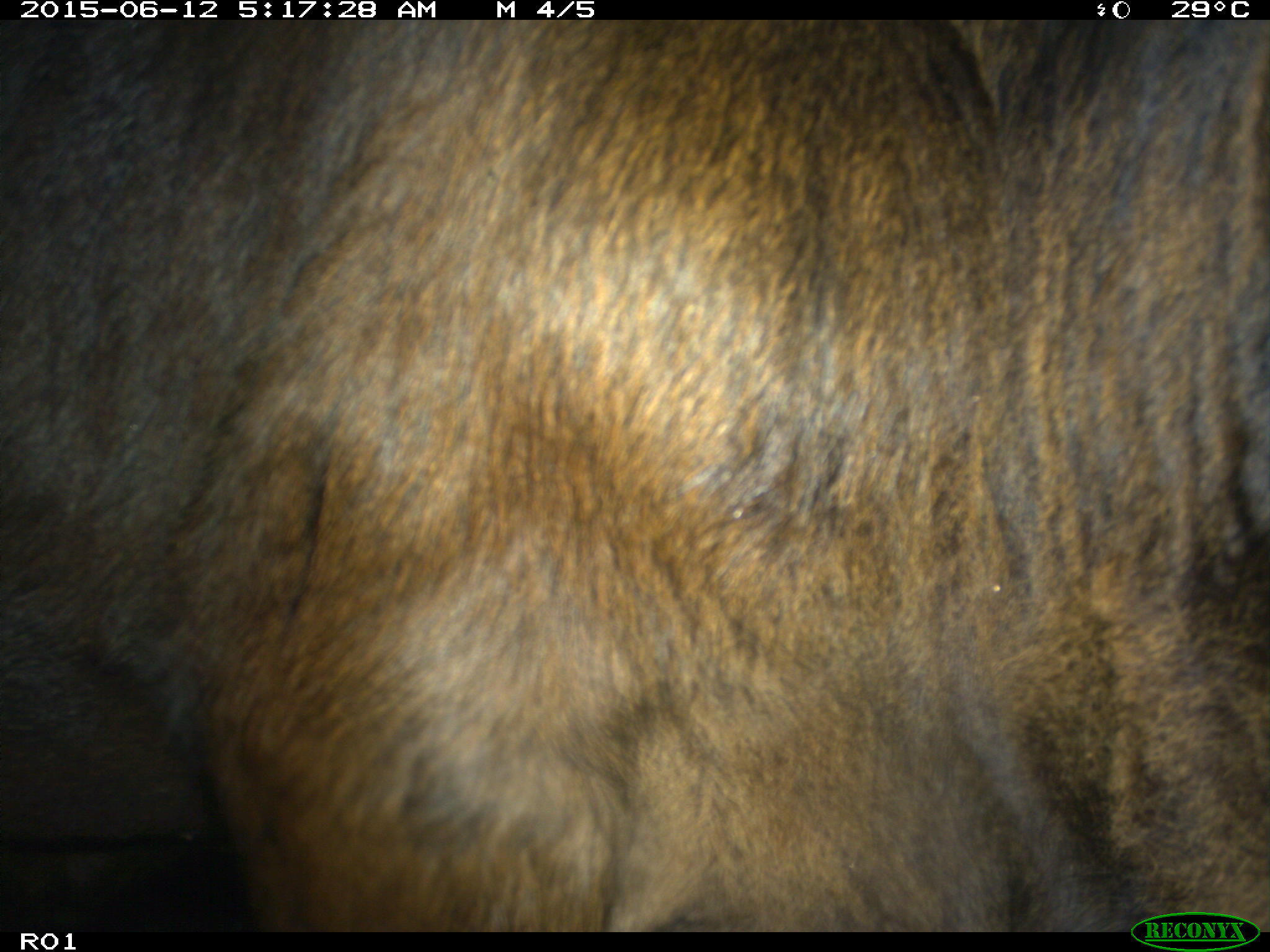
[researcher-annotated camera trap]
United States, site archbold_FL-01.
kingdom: Animalia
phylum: Chordata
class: Mammalia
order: Artiodactyla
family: Bovidae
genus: Bos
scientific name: Bos taurus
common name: domestic cow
Bos taurus (domestic cow).